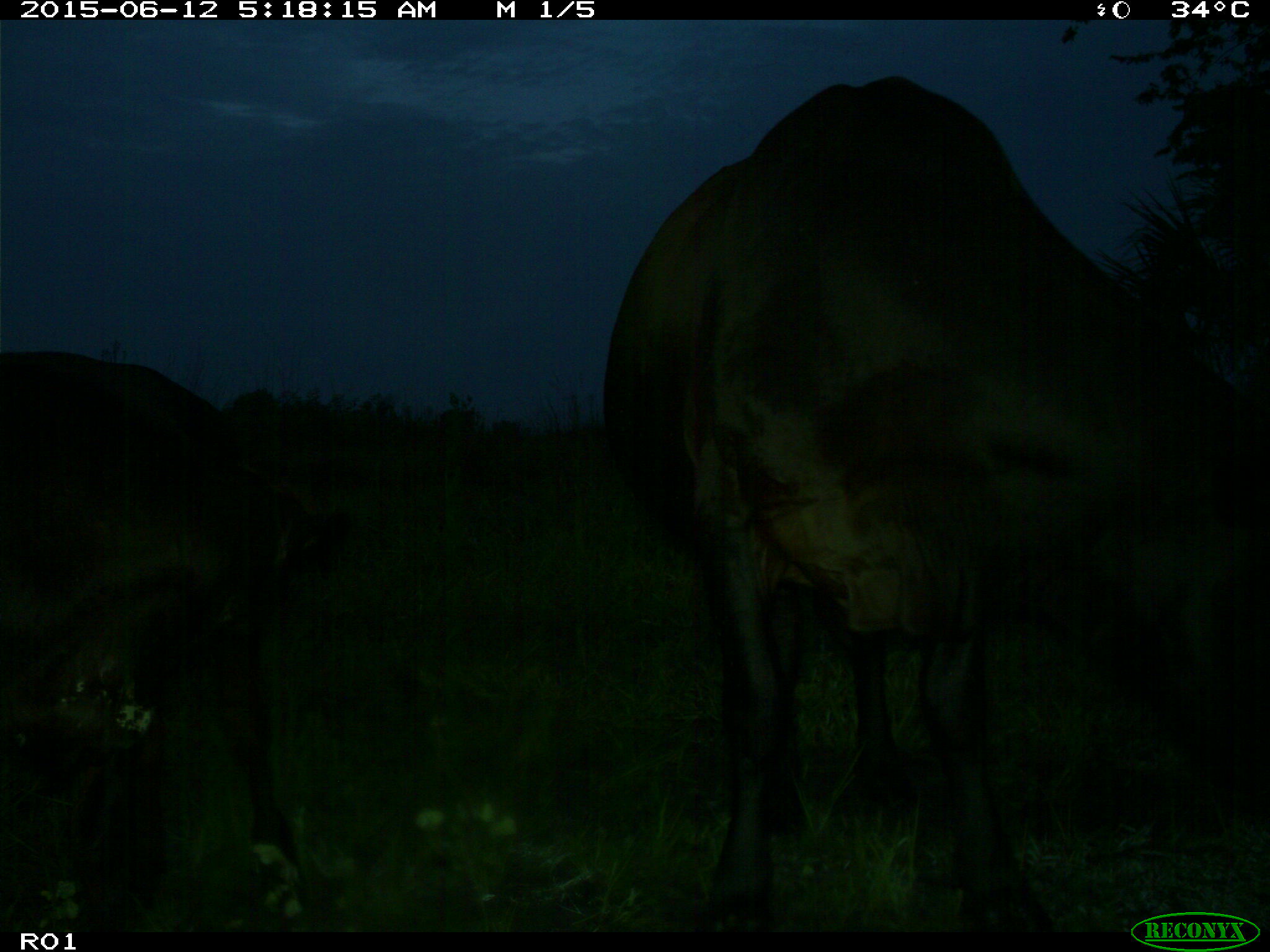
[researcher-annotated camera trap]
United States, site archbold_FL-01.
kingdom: Animalia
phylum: Chordata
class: Mammalia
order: Artiodactyla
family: Bovidae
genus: Bos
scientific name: Bos taurus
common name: domestic cow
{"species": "Bos taurus (domestic cow)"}